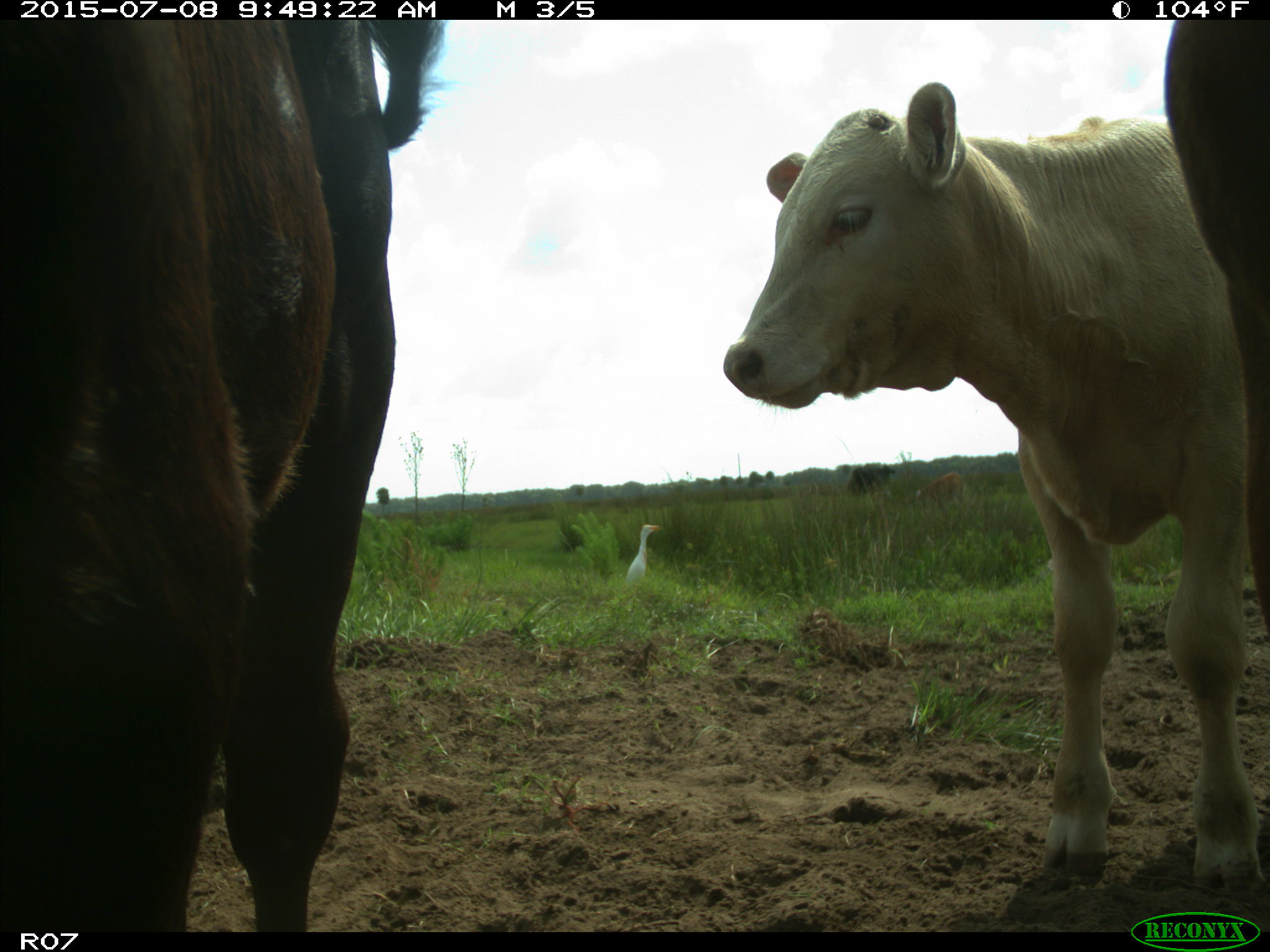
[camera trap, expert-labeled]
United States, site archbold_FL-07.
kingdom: Animalia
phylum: Chordata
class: Mammalia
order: Artiodactyla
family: Bovidae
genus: Bos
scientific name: Bos taurus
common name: domestic cow